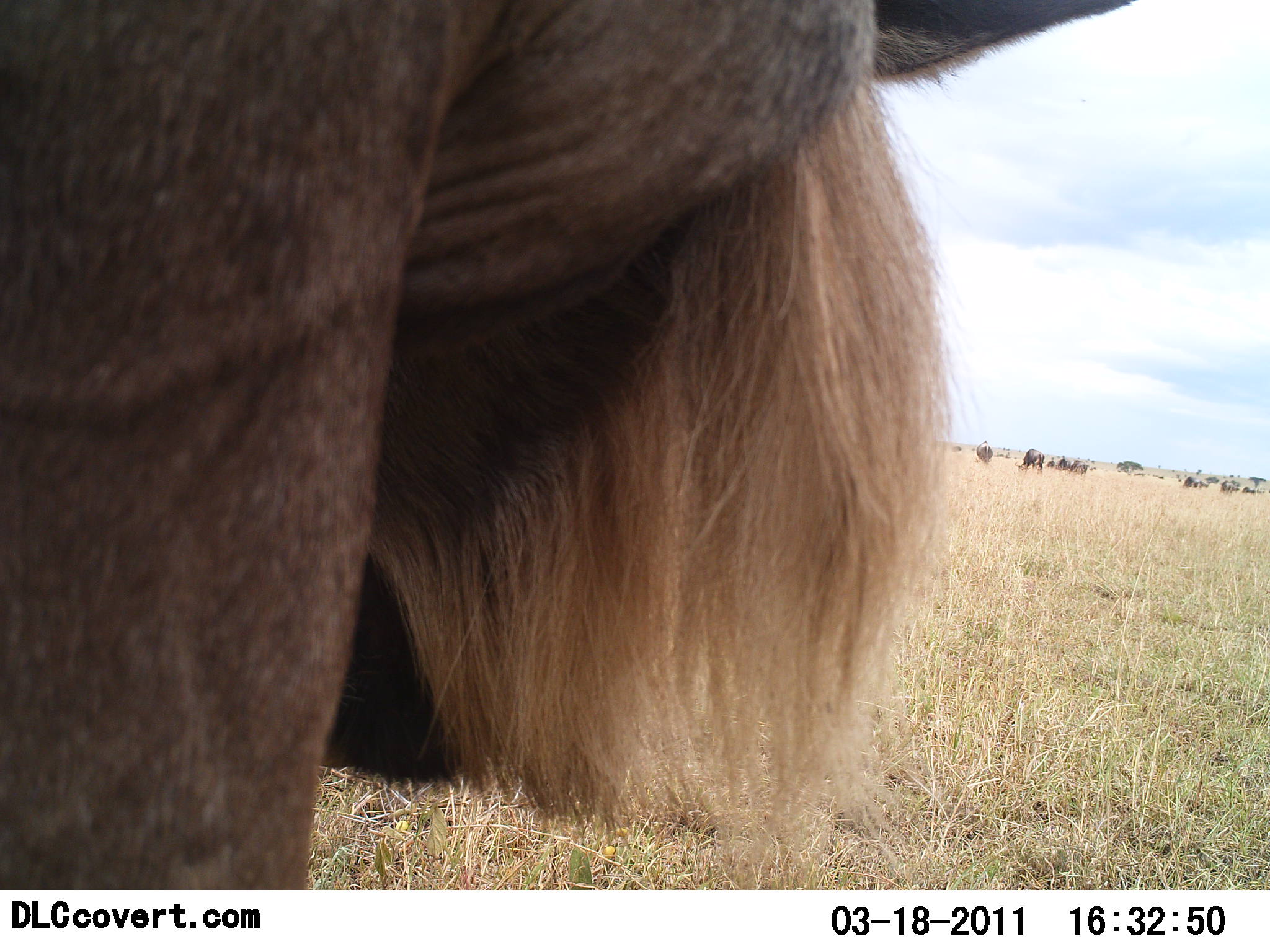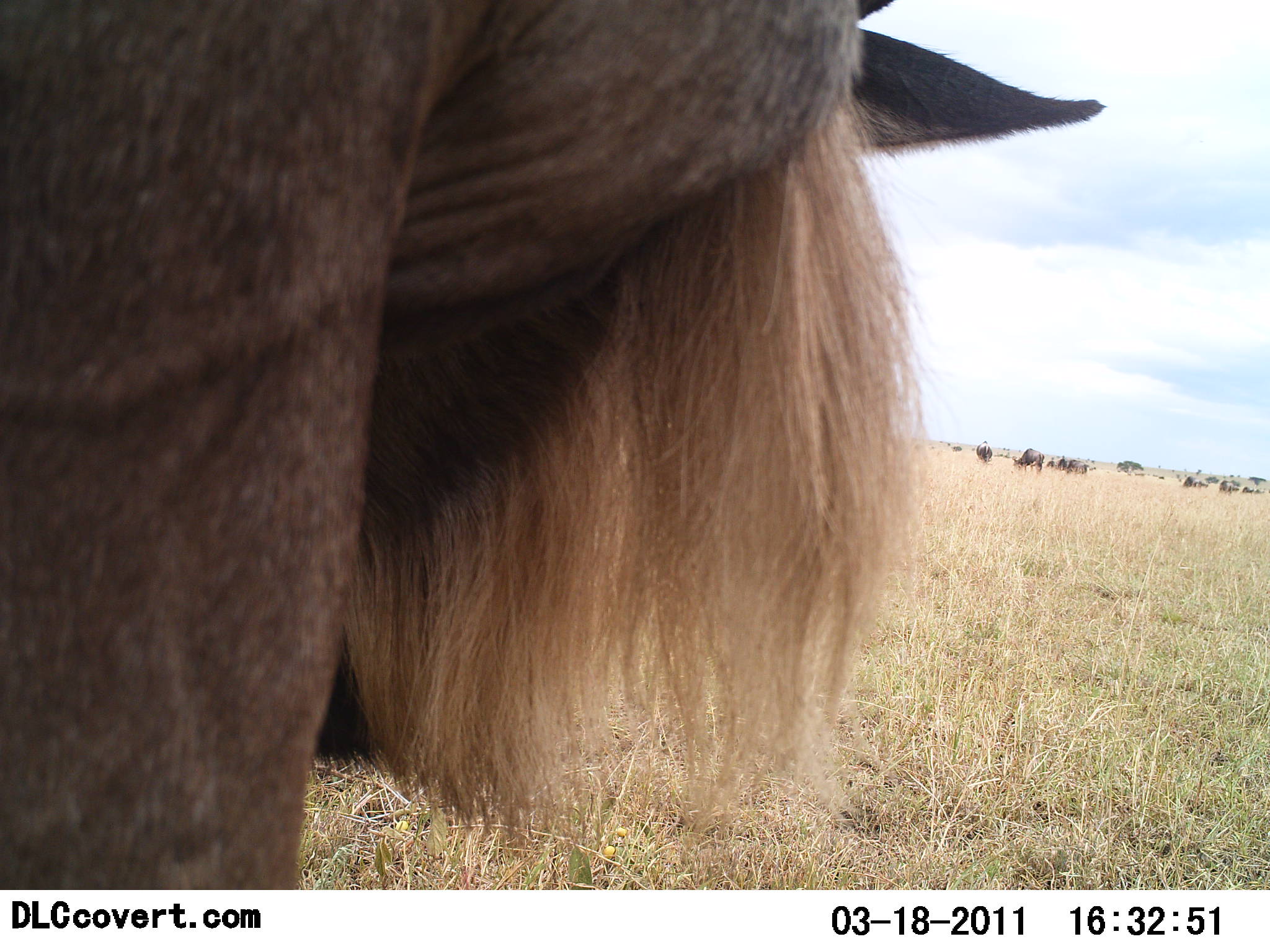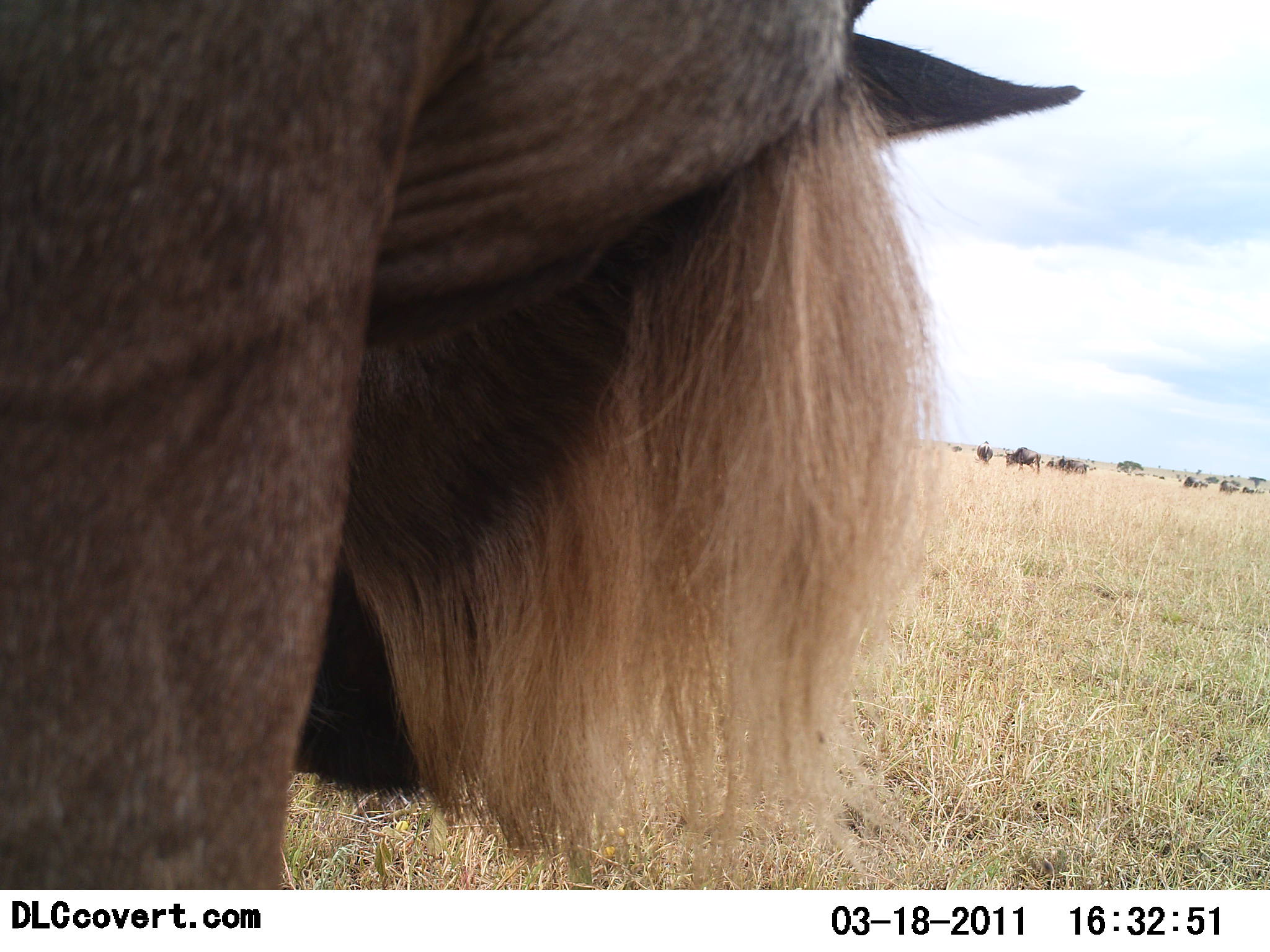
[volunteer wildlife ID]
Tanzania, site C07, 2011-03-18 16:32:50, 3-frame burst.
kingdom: Animalia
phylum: Chordata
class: Mammalia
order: Artiodactyla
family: Bovidae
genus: Connochaetes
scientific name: Connochaetes taurinus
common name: blue wildebeest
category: wildebeest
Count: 8.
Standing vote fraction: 75%.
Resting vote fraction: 0%.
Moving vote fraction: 8%.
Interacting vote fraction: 0%.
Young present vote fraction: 0%.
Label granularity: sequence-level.